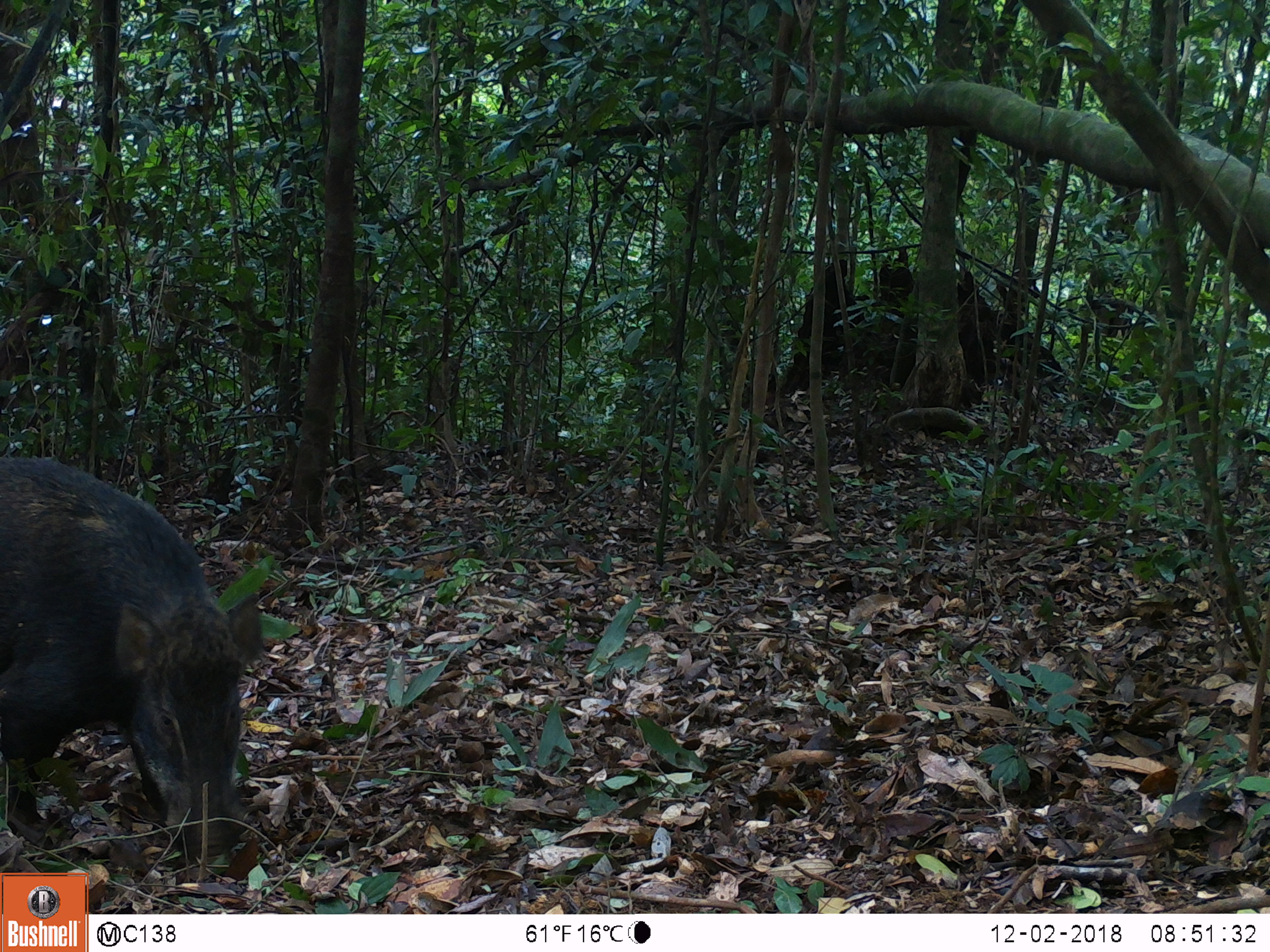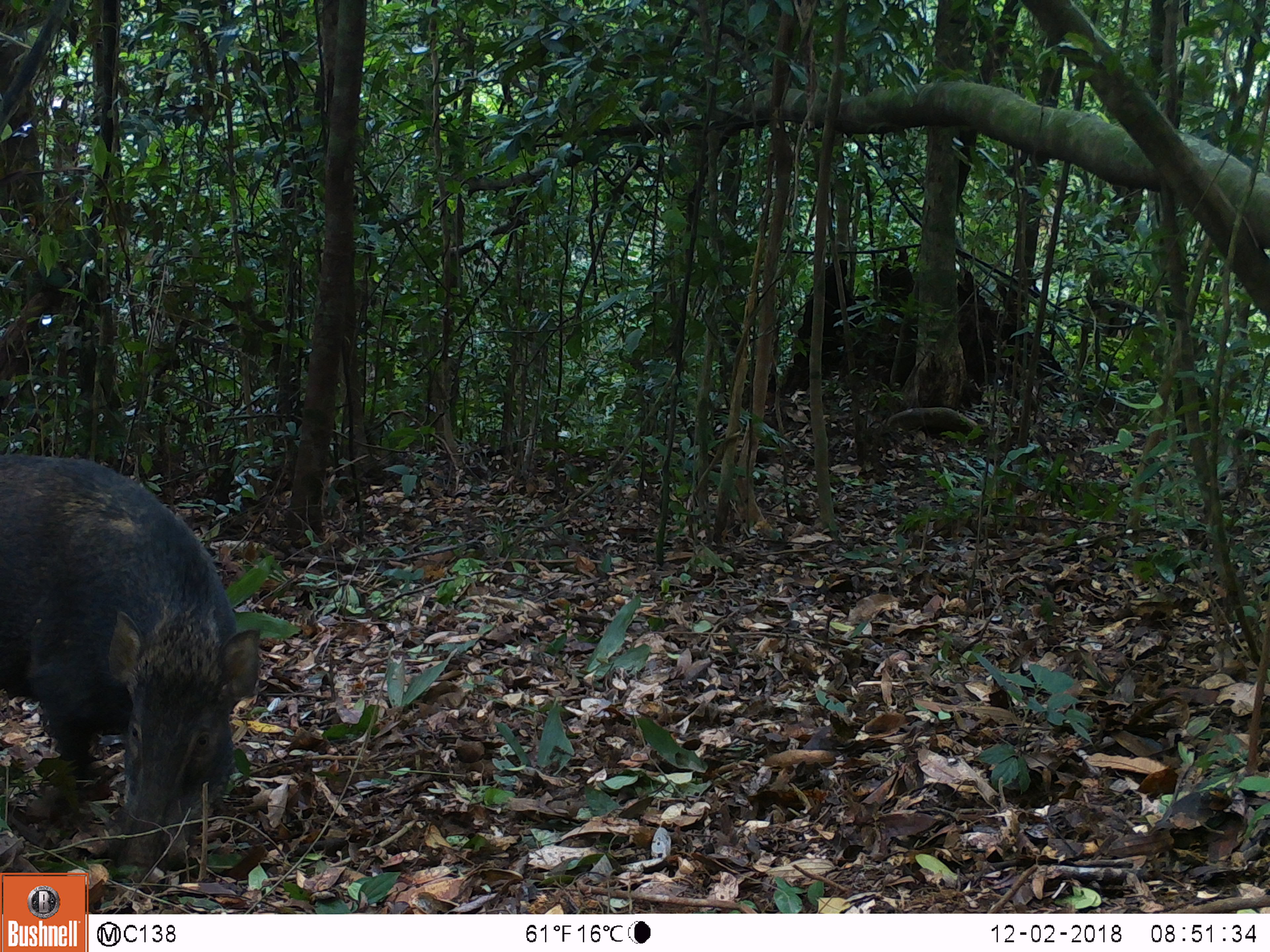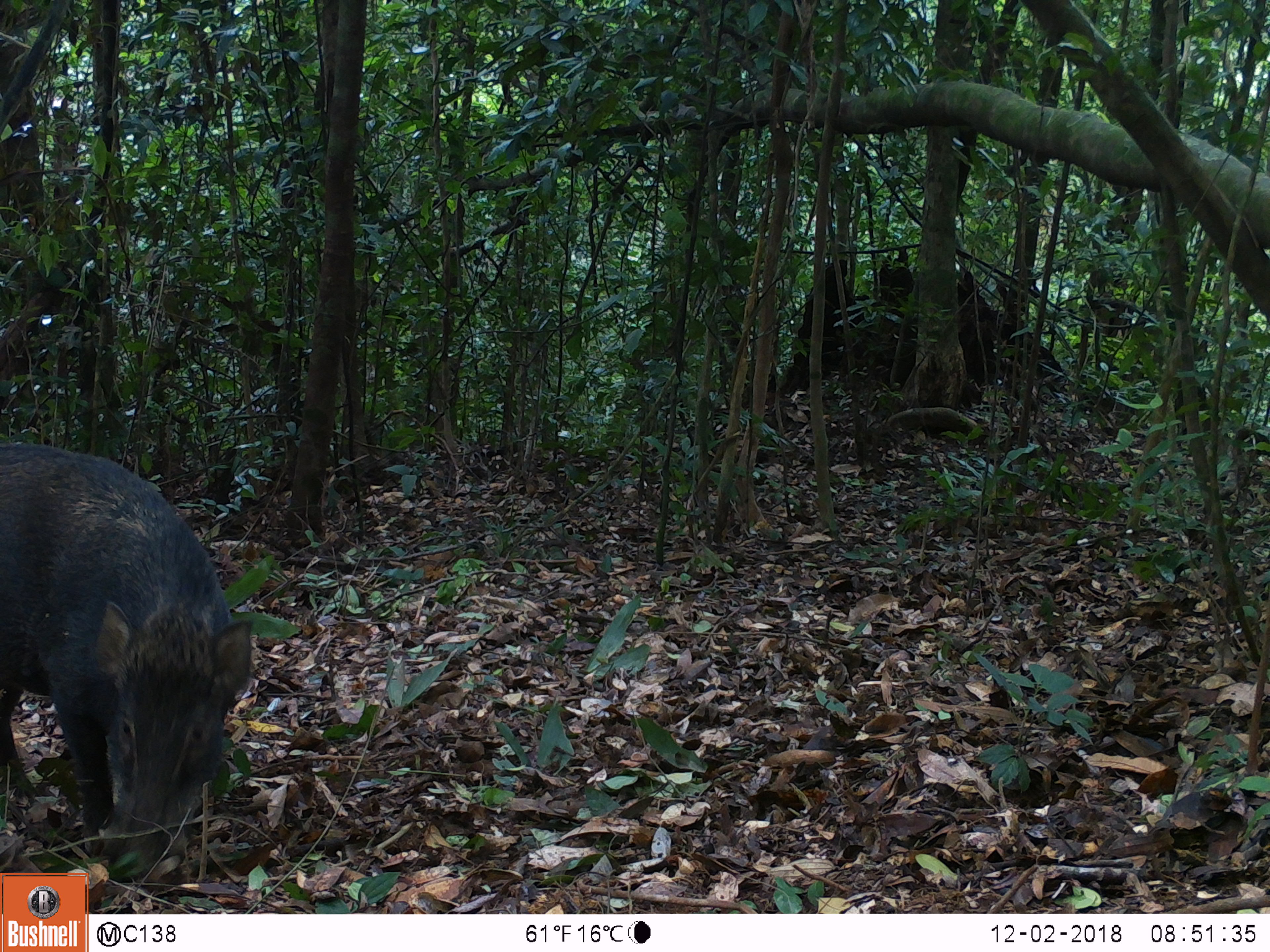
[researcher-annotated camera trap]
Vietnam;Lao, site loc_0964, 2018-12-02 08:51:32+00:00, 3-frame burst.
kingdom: Animalia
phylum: Chordata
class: Mammalia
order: Artiodactyla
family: Suidae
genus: Sus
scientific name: Sus scrofa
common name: eurasian wild pig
Eurasian wild pig (Sus scrofa). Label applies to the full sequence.